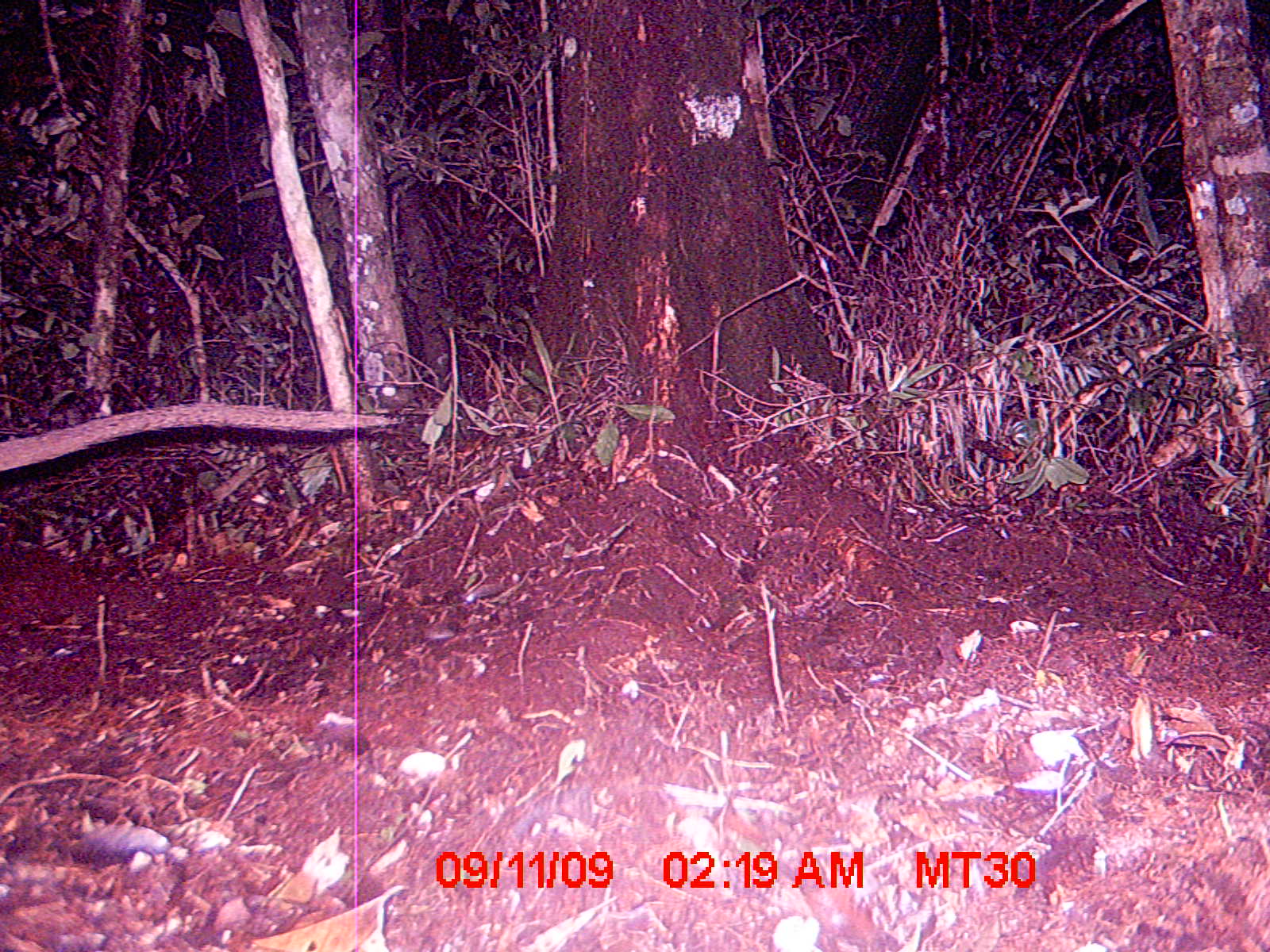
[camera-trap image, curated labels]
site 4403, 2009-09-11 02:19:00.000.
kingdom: Animalia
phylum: Chordata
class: Mammalia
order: Carnivora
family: Eupleridae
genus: Cryptoprocta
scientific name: Cryptoprocta ferox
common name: fossa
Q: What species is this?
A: Cryptoprocta ferox (fossa).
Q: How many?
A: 1.